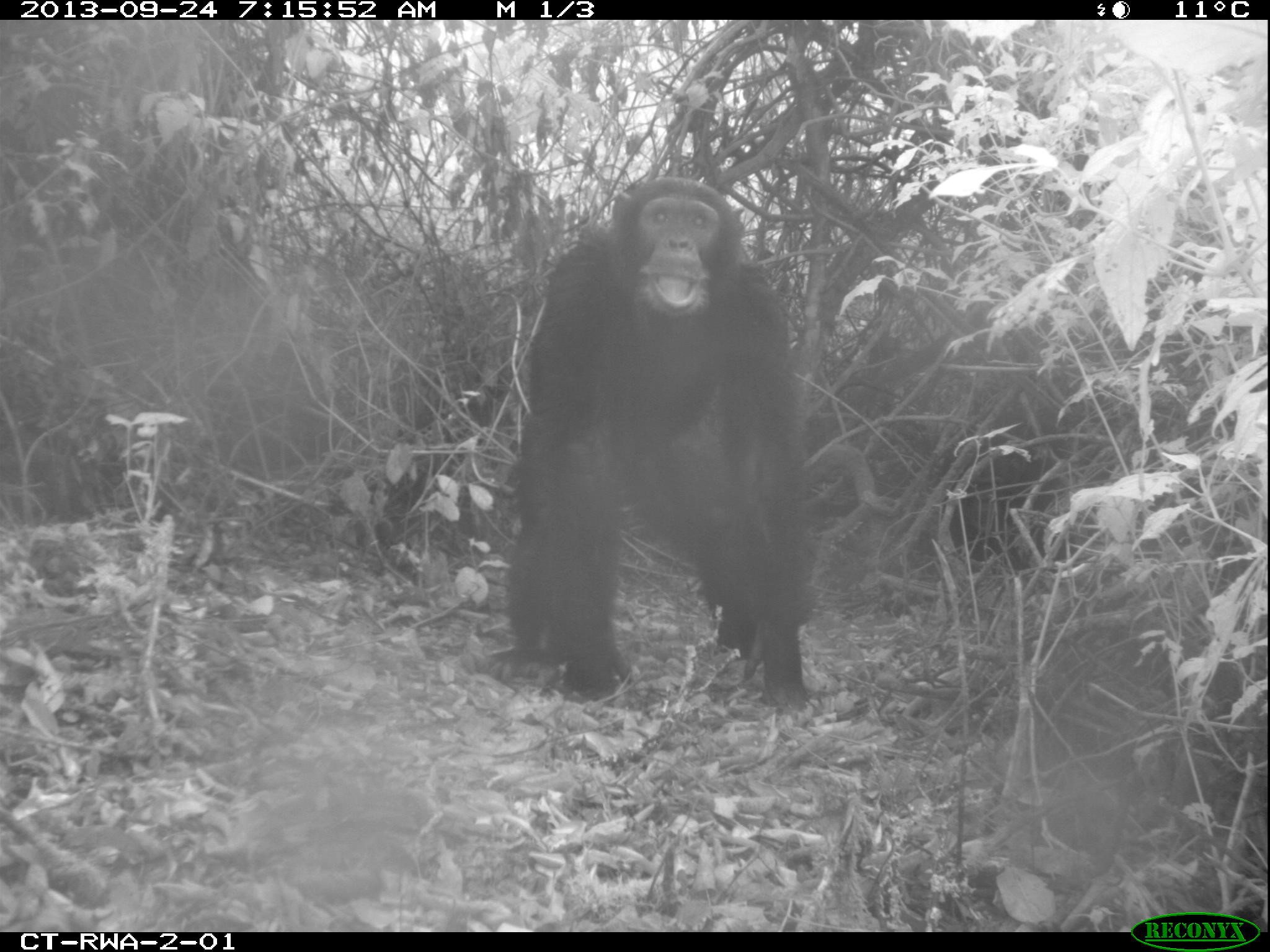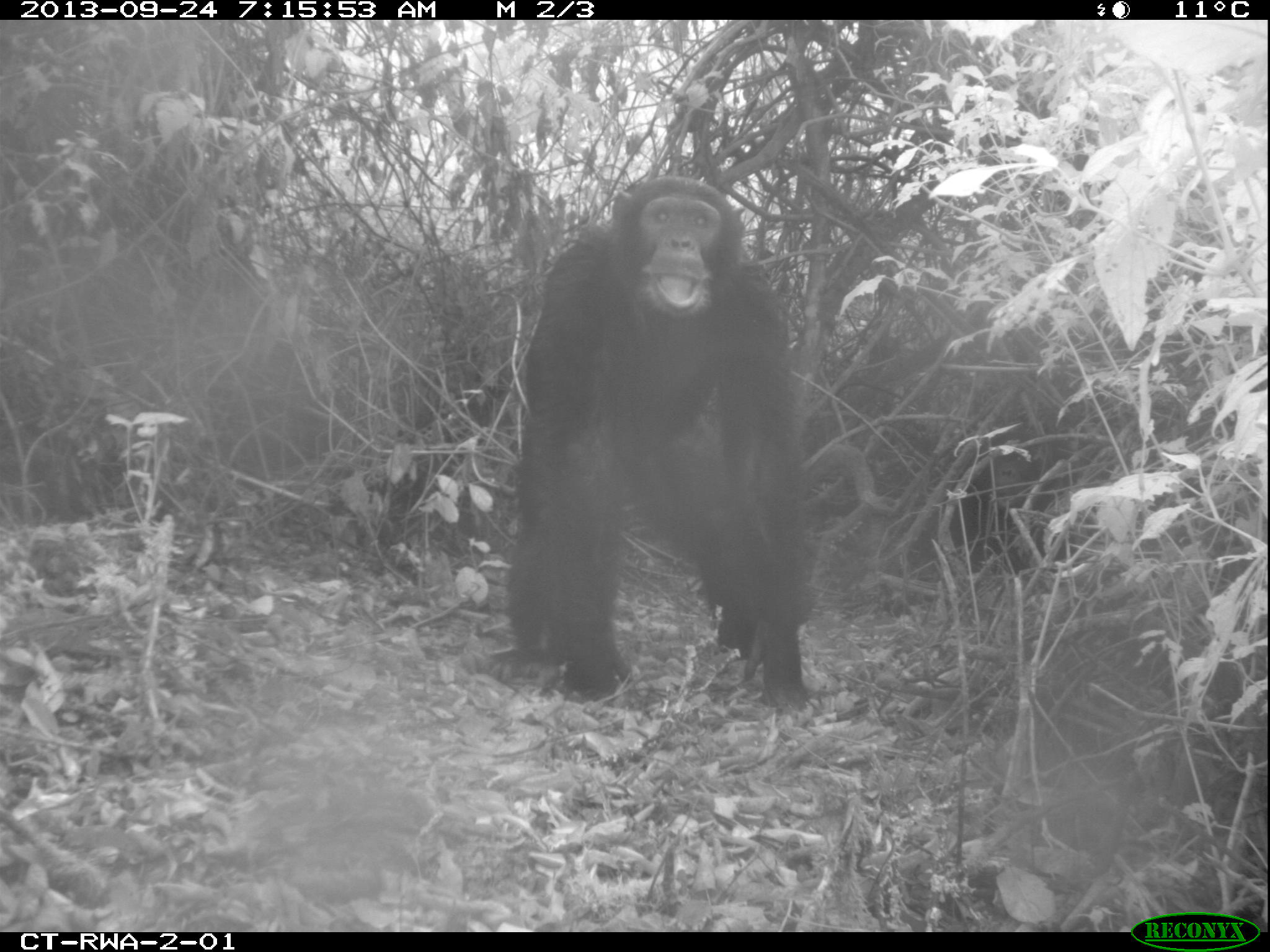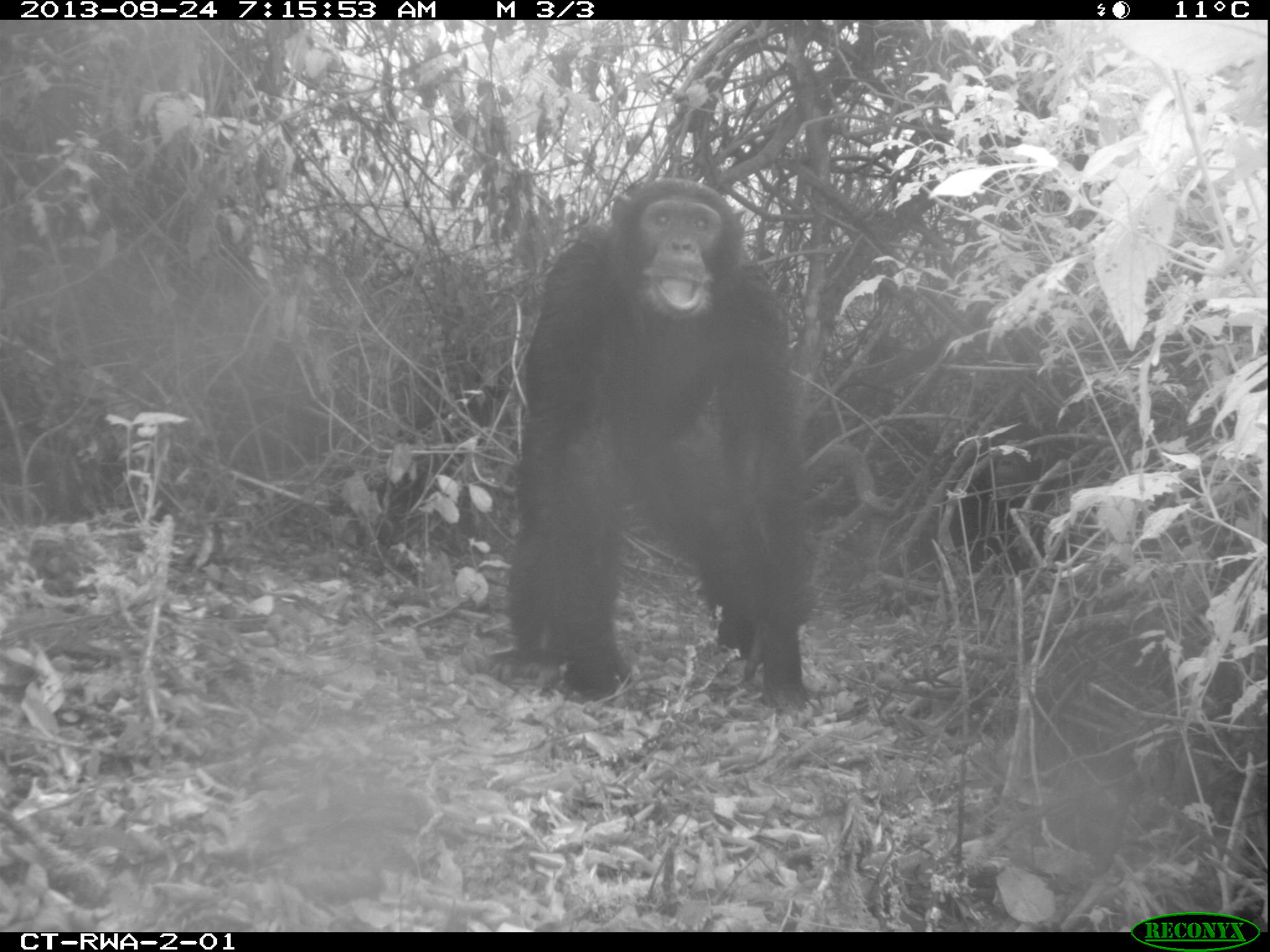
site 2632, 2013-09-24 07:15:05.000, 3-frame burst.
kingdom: Animalia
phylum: Chordata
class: Mammalia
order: Primates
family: Hominidae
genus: Pan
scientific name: Pan troglodytes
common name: chimpanzee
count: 2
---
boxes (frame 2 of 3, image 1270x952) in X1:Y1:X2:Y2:
pan troglodytes: 505:175:815:713